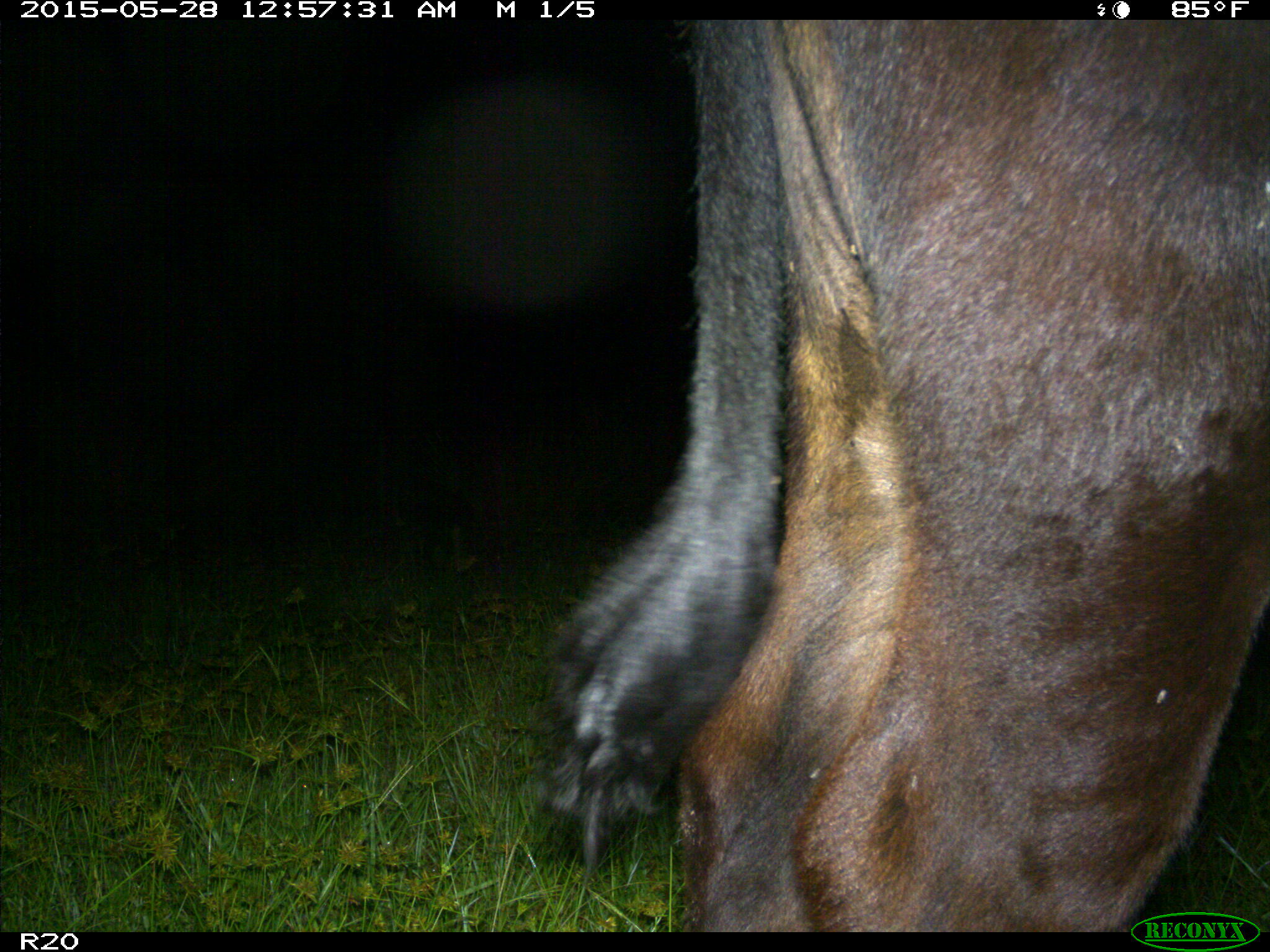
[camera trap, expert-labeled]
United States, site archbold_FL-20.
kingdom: Animalia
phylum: Chordata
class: Mammalia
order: Artiodactyla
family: Bovidae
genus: Bos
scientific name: Bos taurus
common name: domestic cow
Bos taurus (domestic cow).